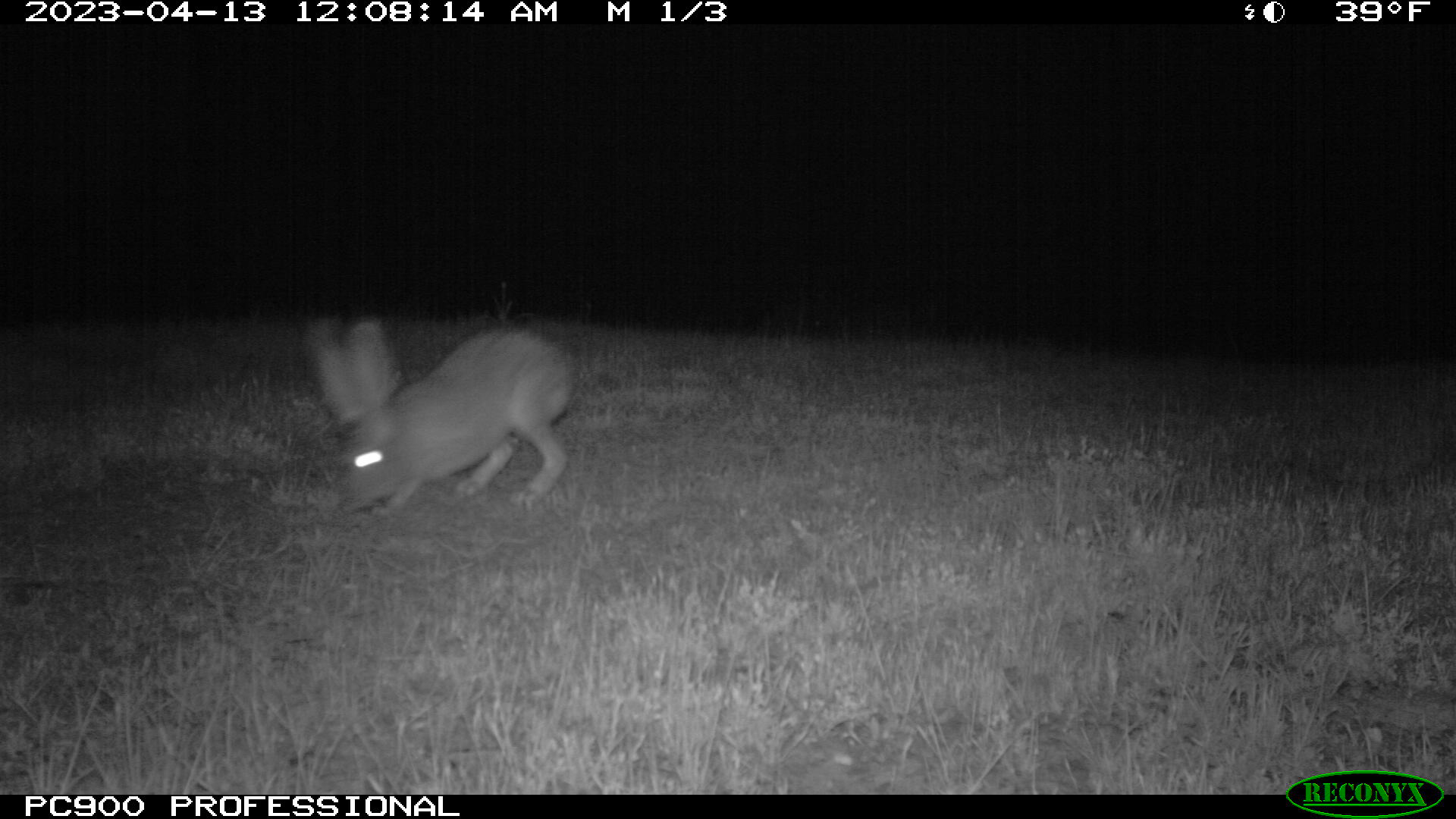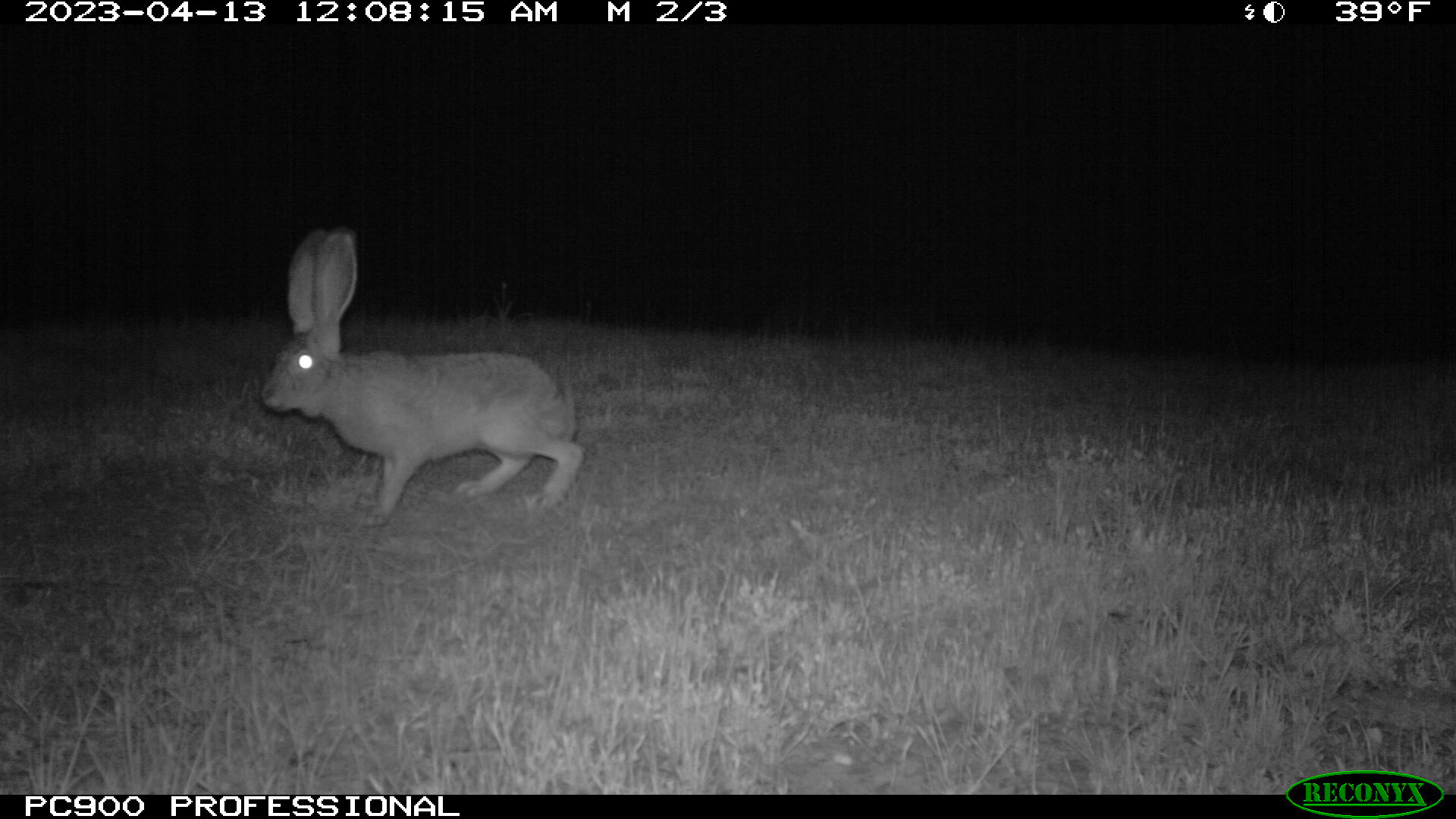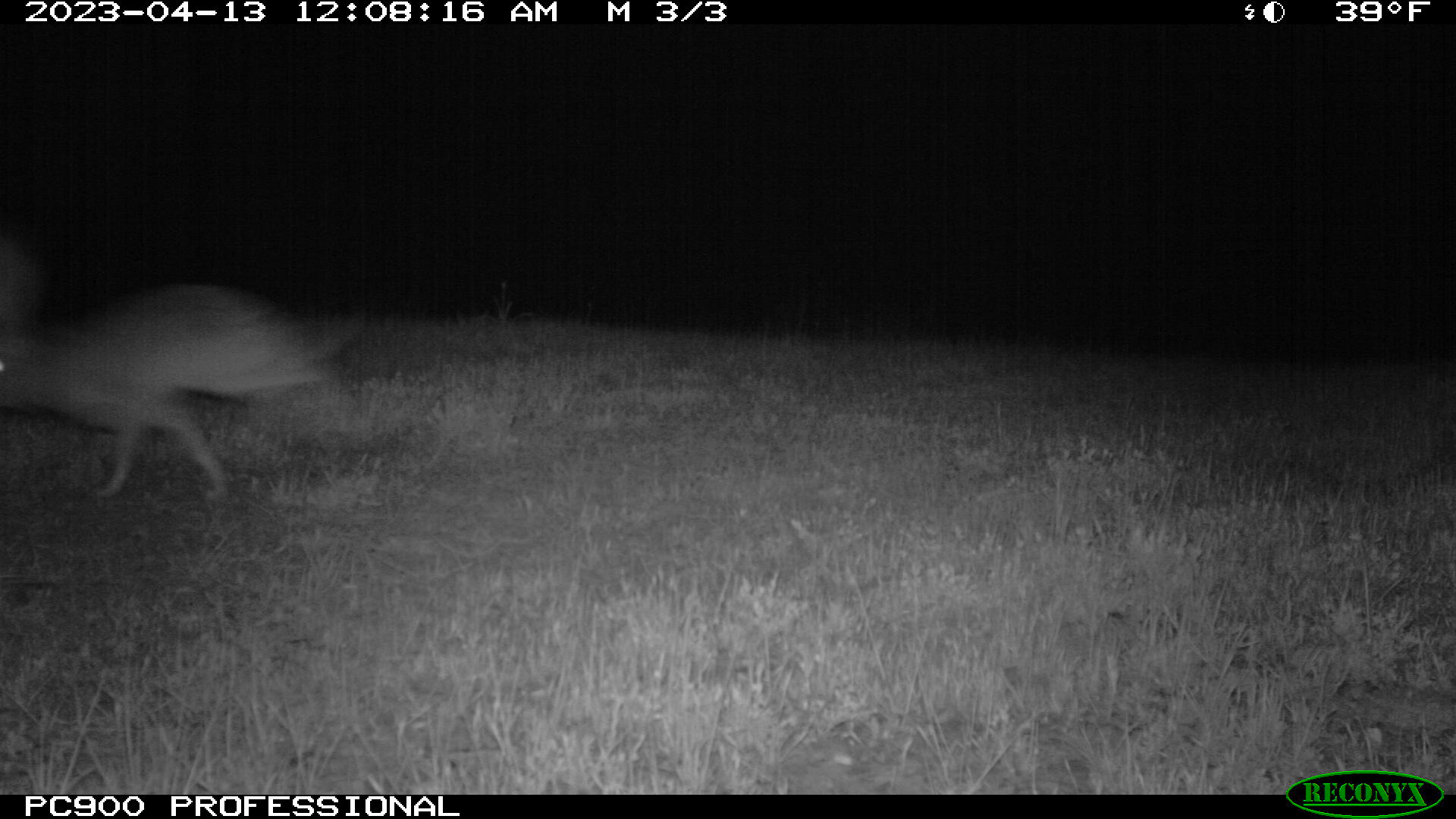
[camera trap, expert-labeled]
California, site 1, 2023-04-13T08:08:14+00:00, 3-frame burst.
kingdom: Animalia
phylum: Chordata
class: Mammalia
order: Lagomorpha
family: Leporidae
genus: Lepus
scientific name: Lepus californicus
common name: black-tailed jackrabbit